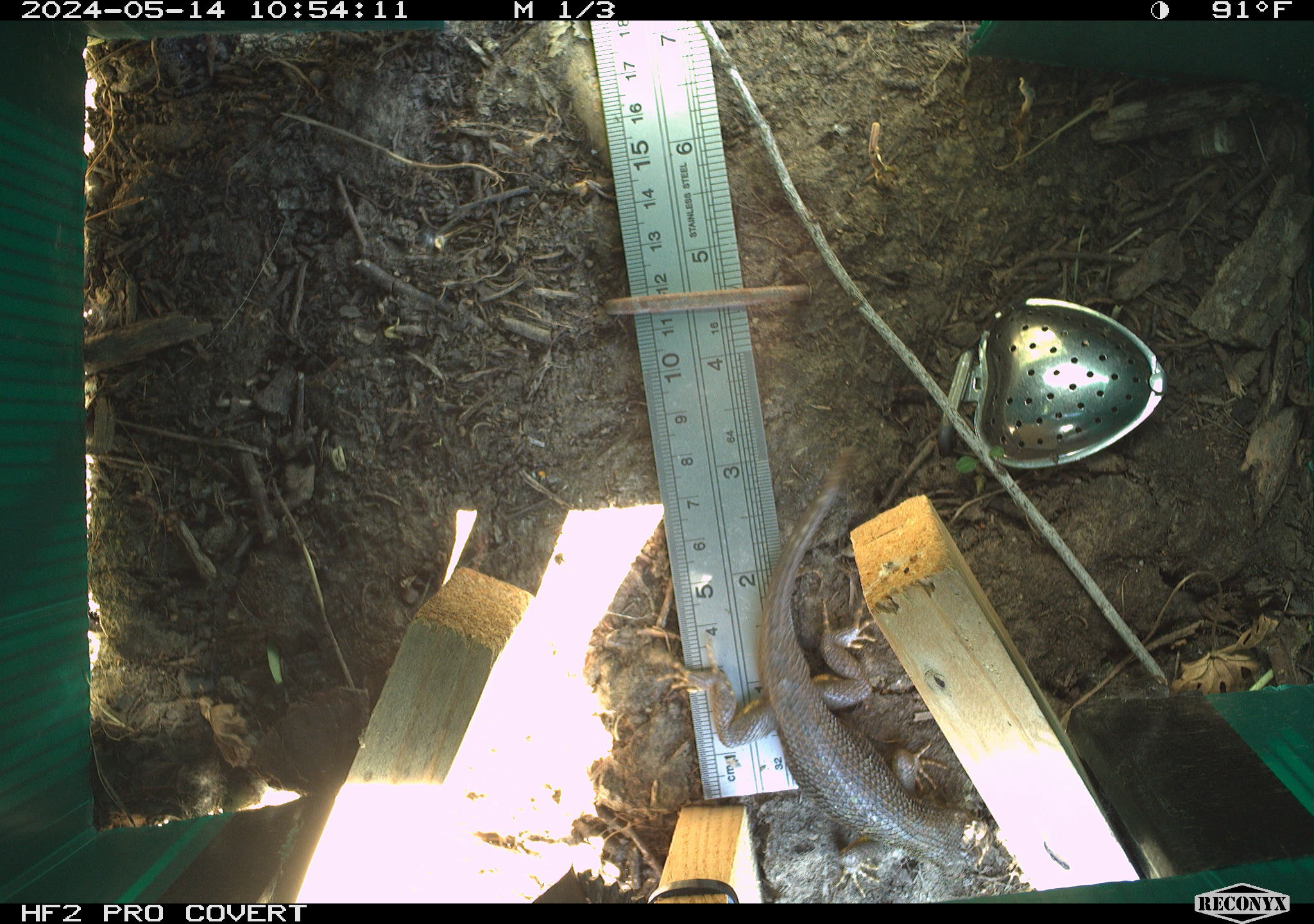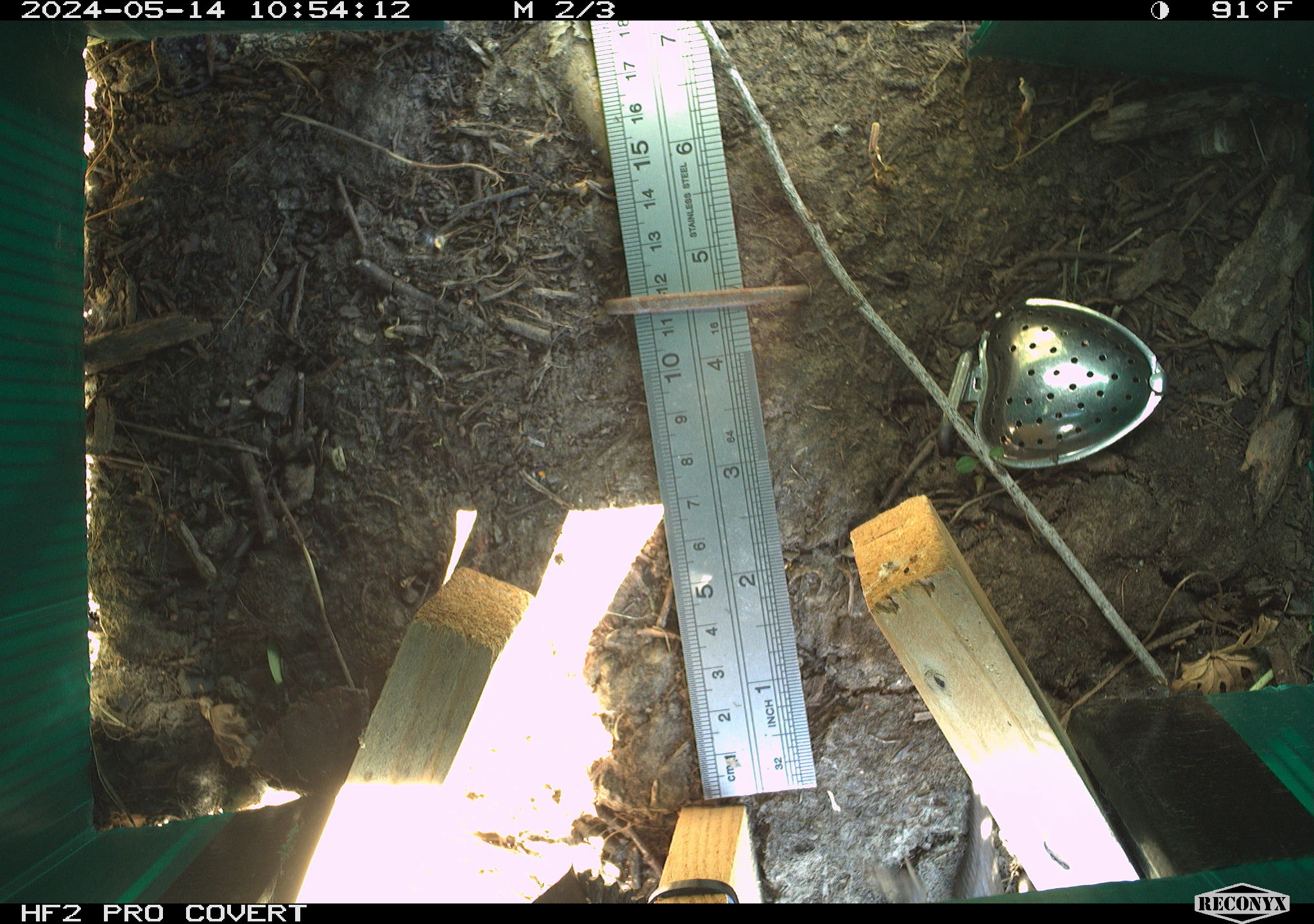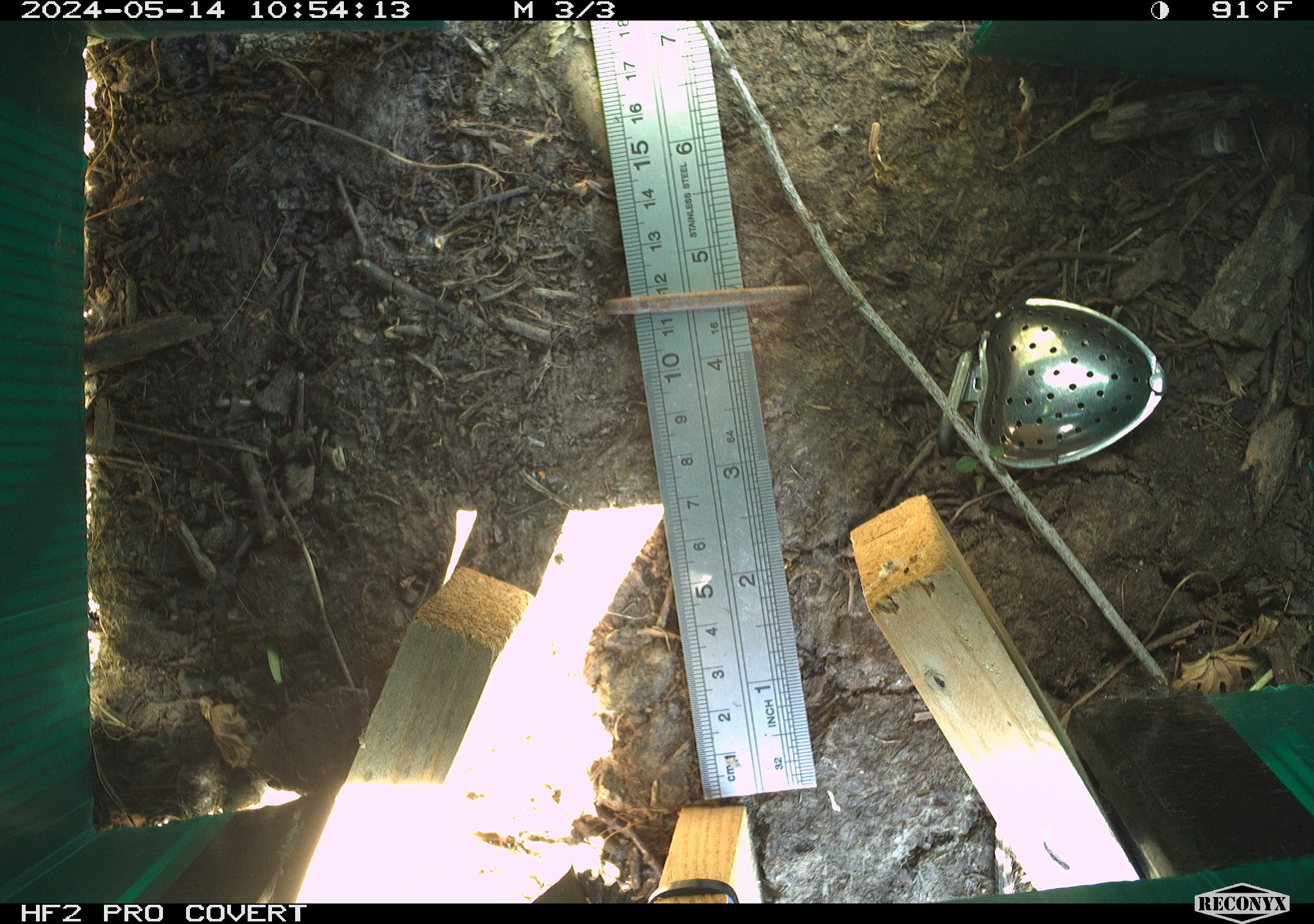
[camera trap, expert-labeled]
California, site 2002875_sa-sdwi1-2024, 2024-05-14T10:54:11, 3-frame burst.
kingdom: Animalia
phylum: Chordata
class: Reptilia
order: Squamata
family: Phrynosomatidae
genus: Sceloporus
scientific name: Sceloporus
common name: spiny lizards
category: sceloporus species